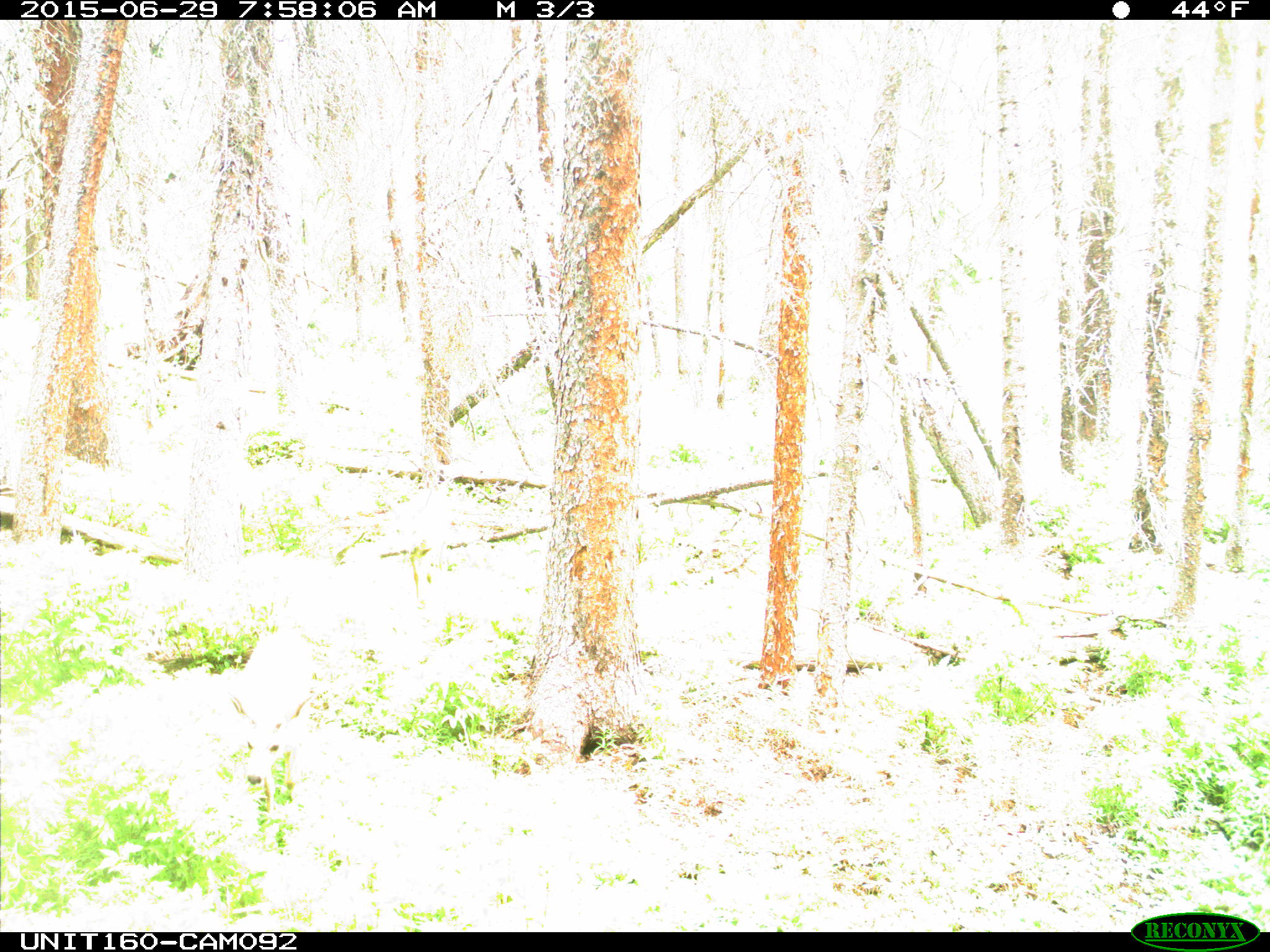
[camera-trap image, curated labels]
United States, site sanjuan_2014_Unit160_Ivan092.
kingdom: Animalia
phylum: Chordata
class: Mammalia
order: Artiodactyla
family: Cervidae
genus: Odocoileus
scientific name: Odocoileus hemionus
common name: mule deer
Odocoileus hemionus (mule deer).